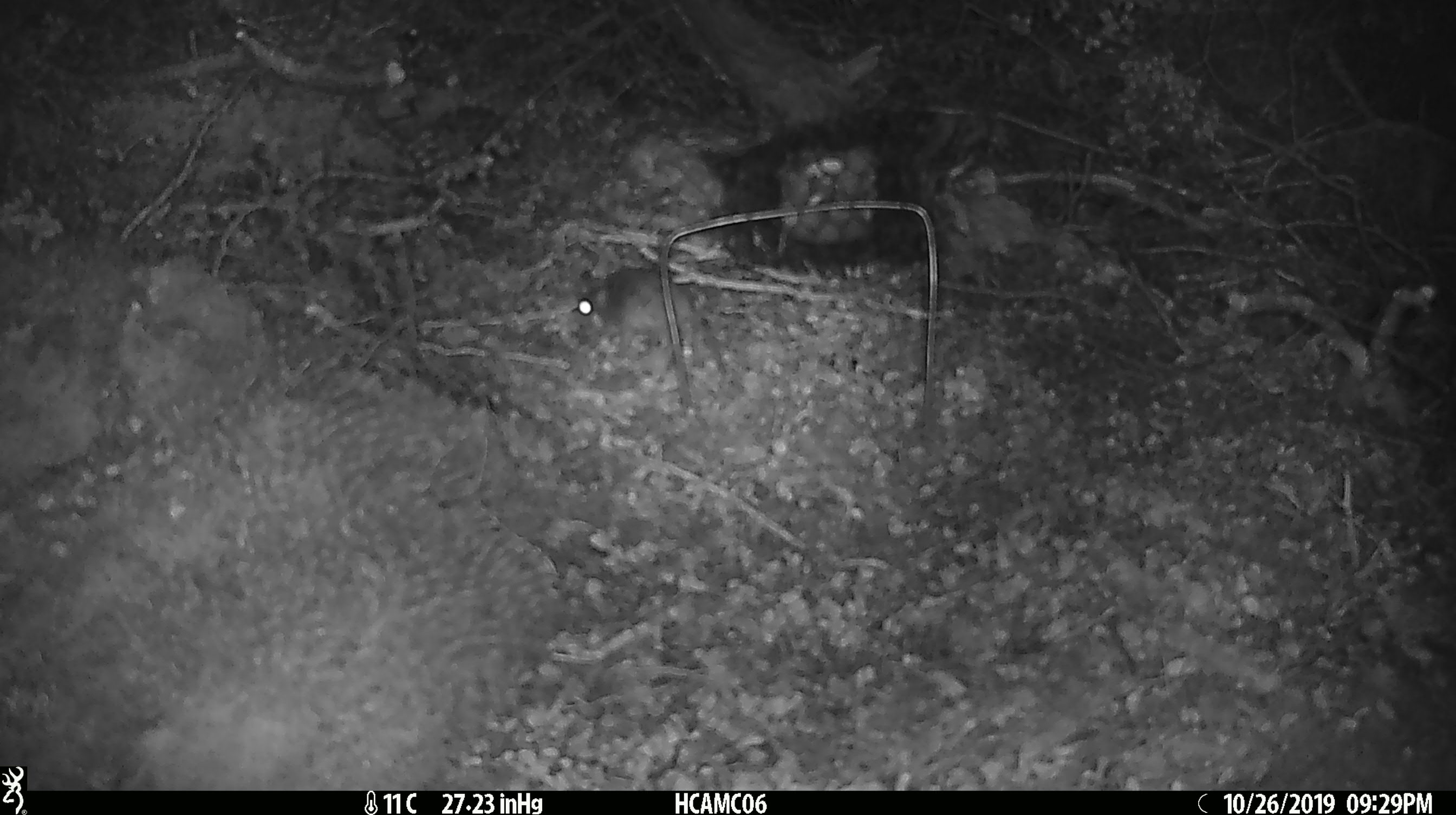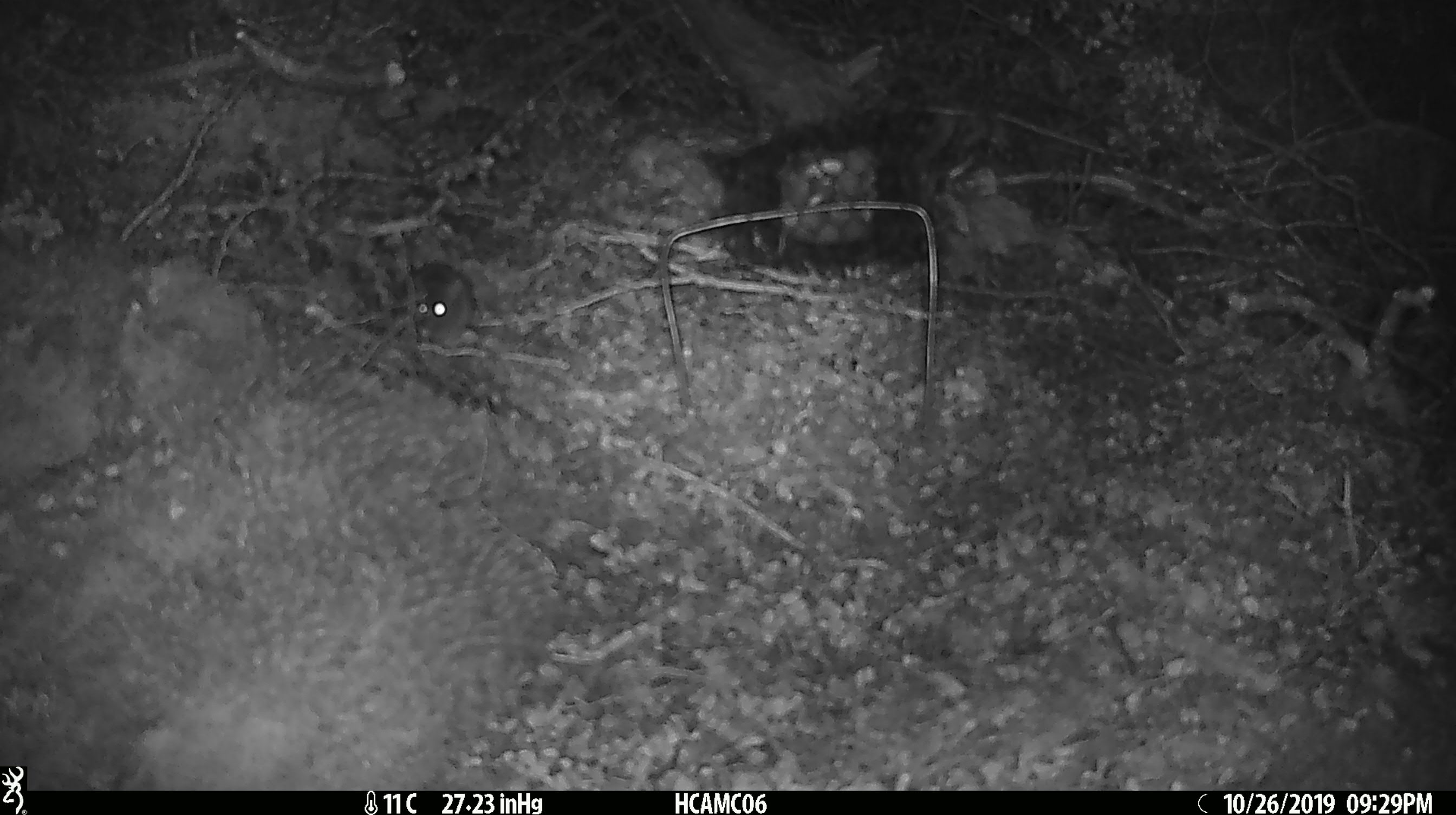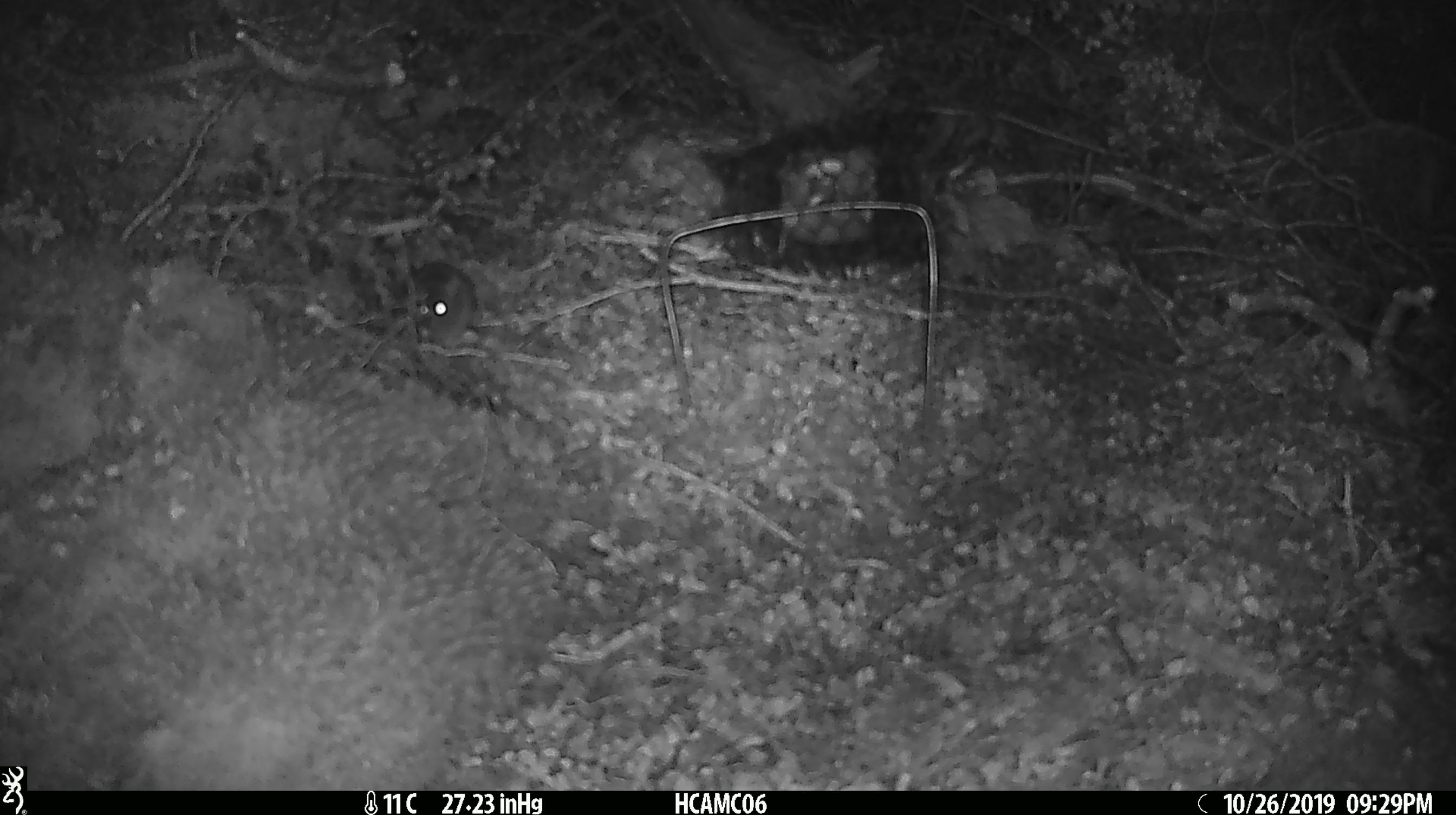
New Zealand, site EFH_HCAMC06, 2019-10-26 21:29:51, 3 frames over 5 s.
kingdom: Animalia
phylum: Chordata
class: Mammalia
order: Rodentia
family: Muridae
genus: Mus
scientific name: Mus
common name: mouse